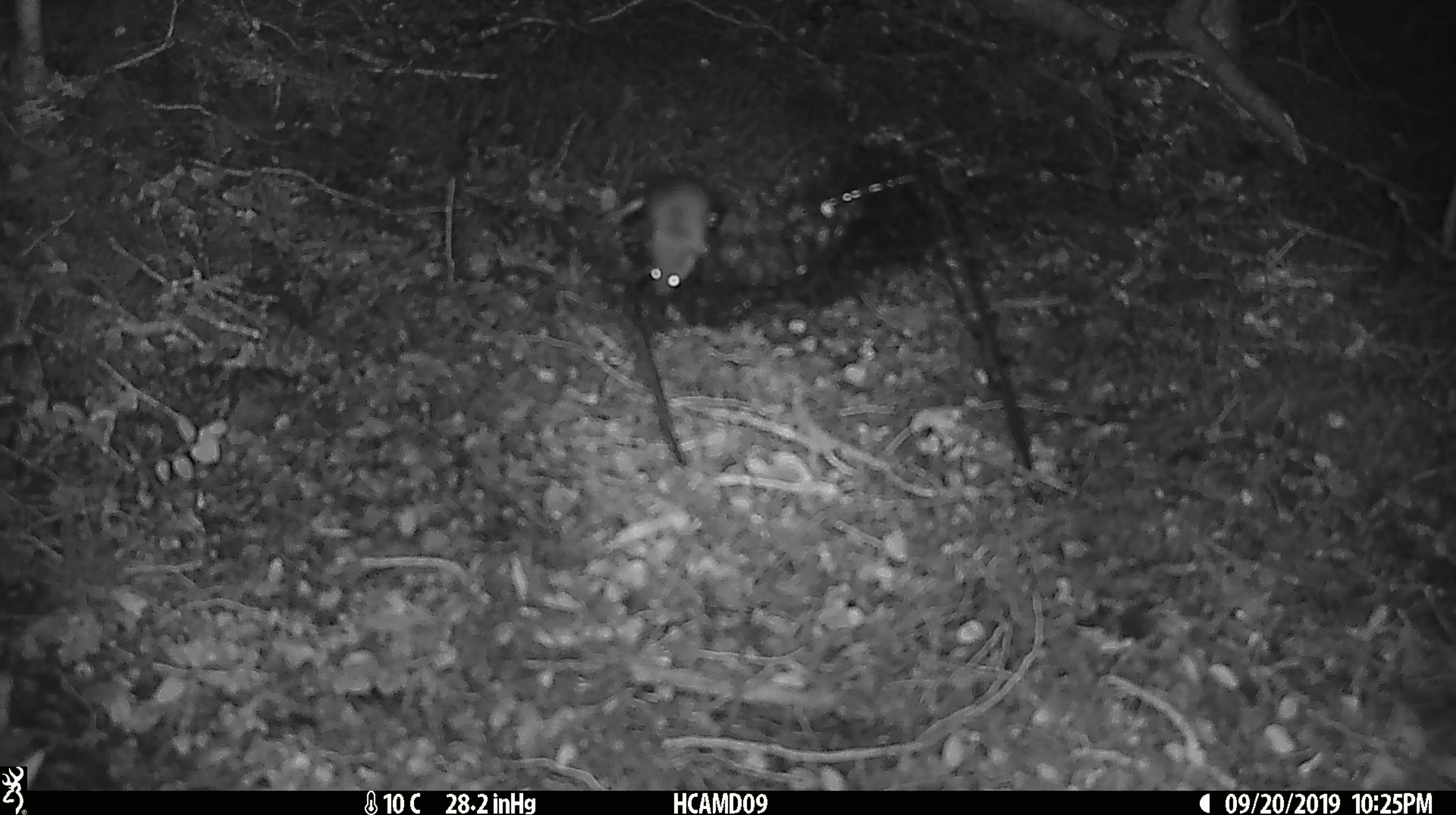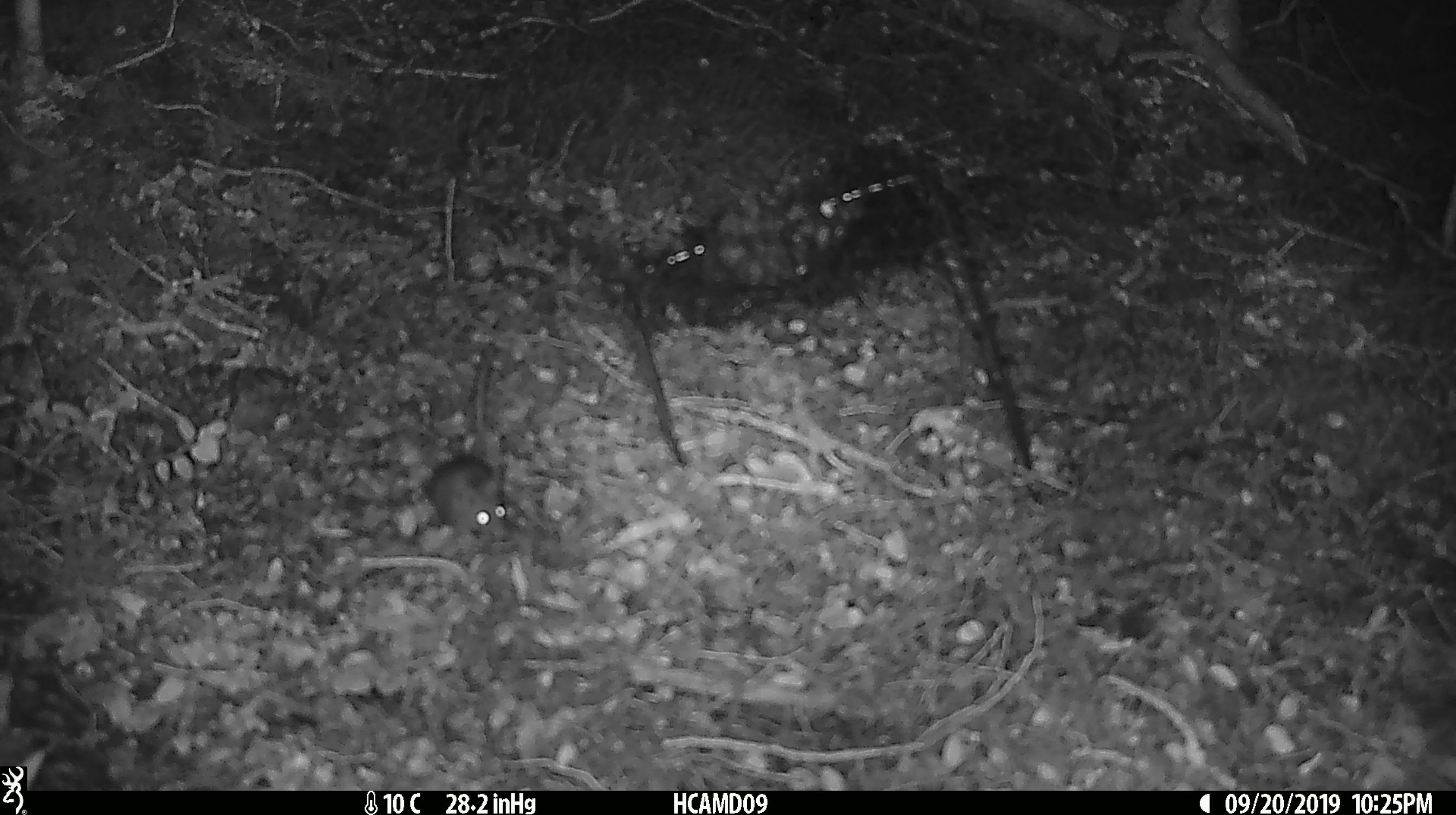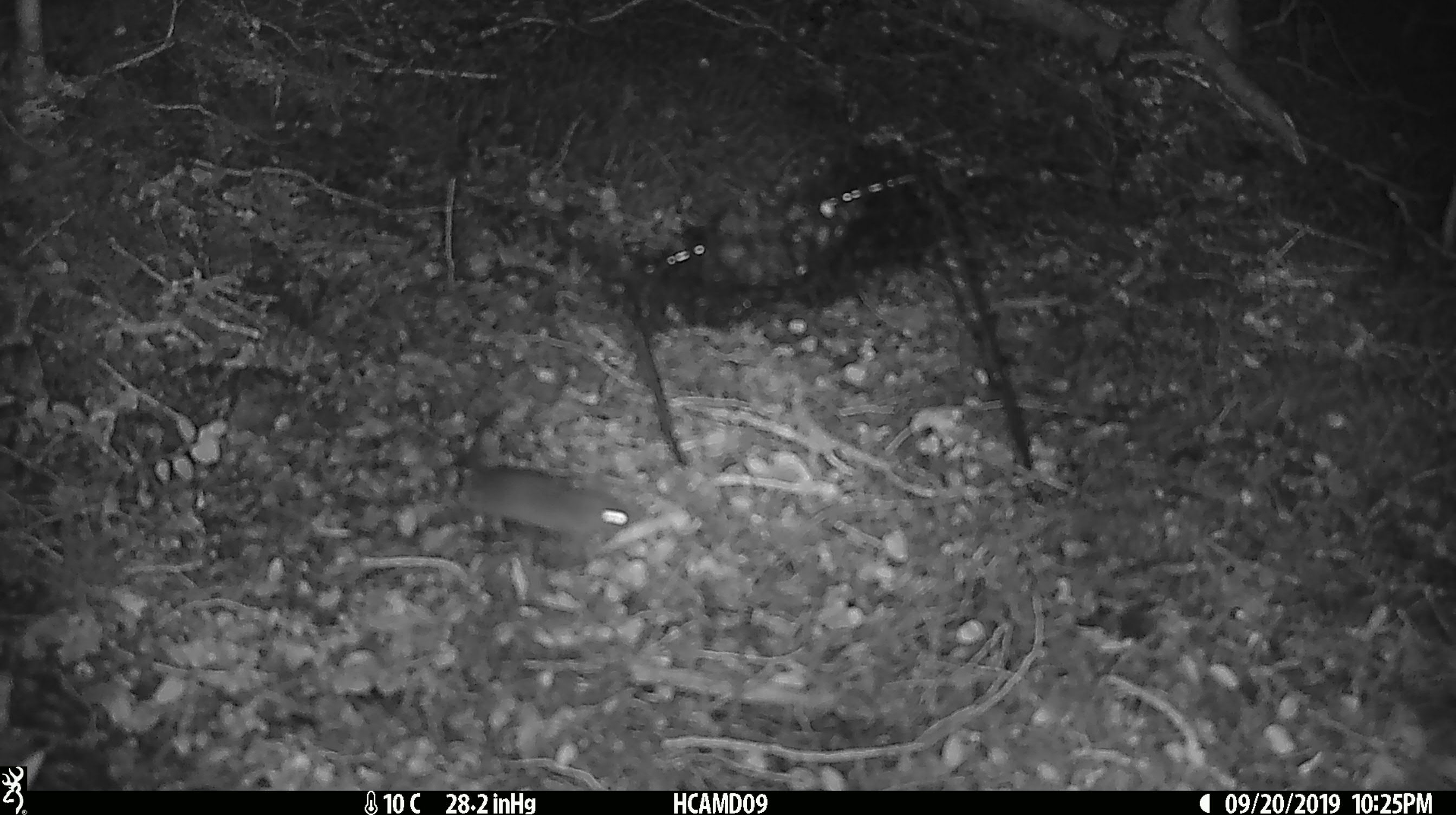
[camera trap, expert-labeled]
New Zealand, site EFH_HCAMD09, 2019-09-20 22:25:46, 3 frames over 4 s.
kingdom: Animalia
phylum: Chordata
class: Mammalia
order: Rodentia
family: Muridae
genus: Mus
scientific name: Mus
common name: mouse